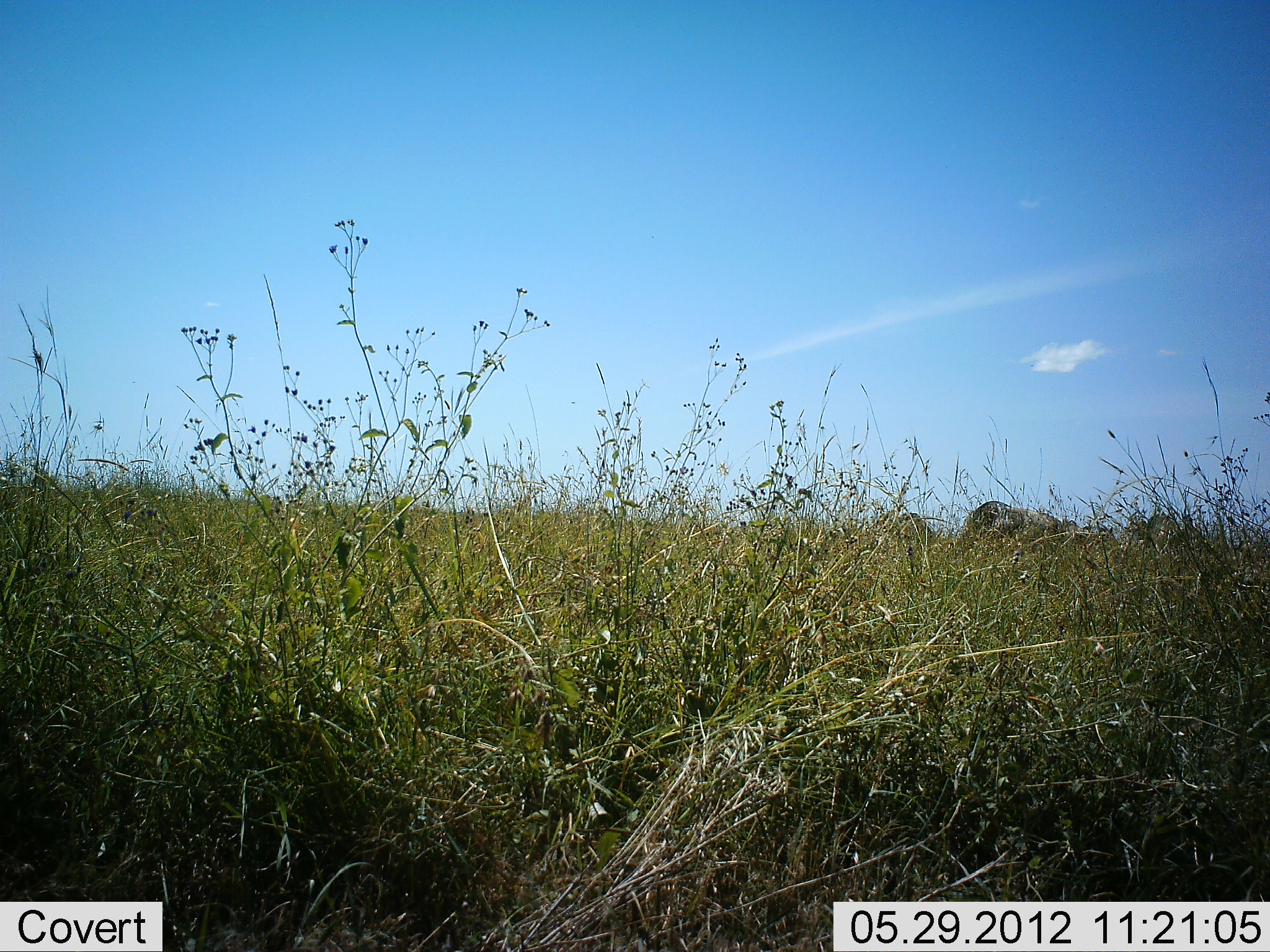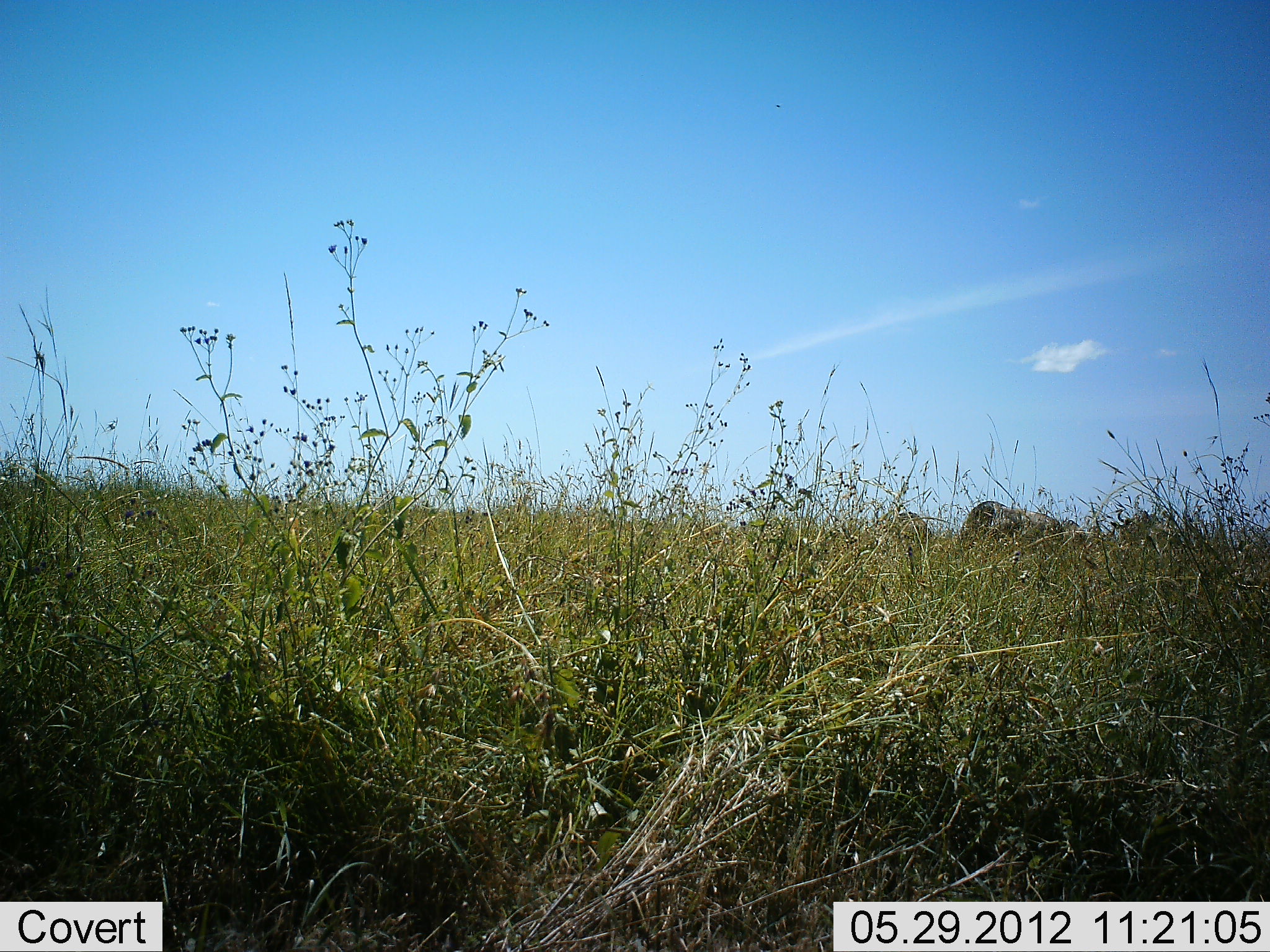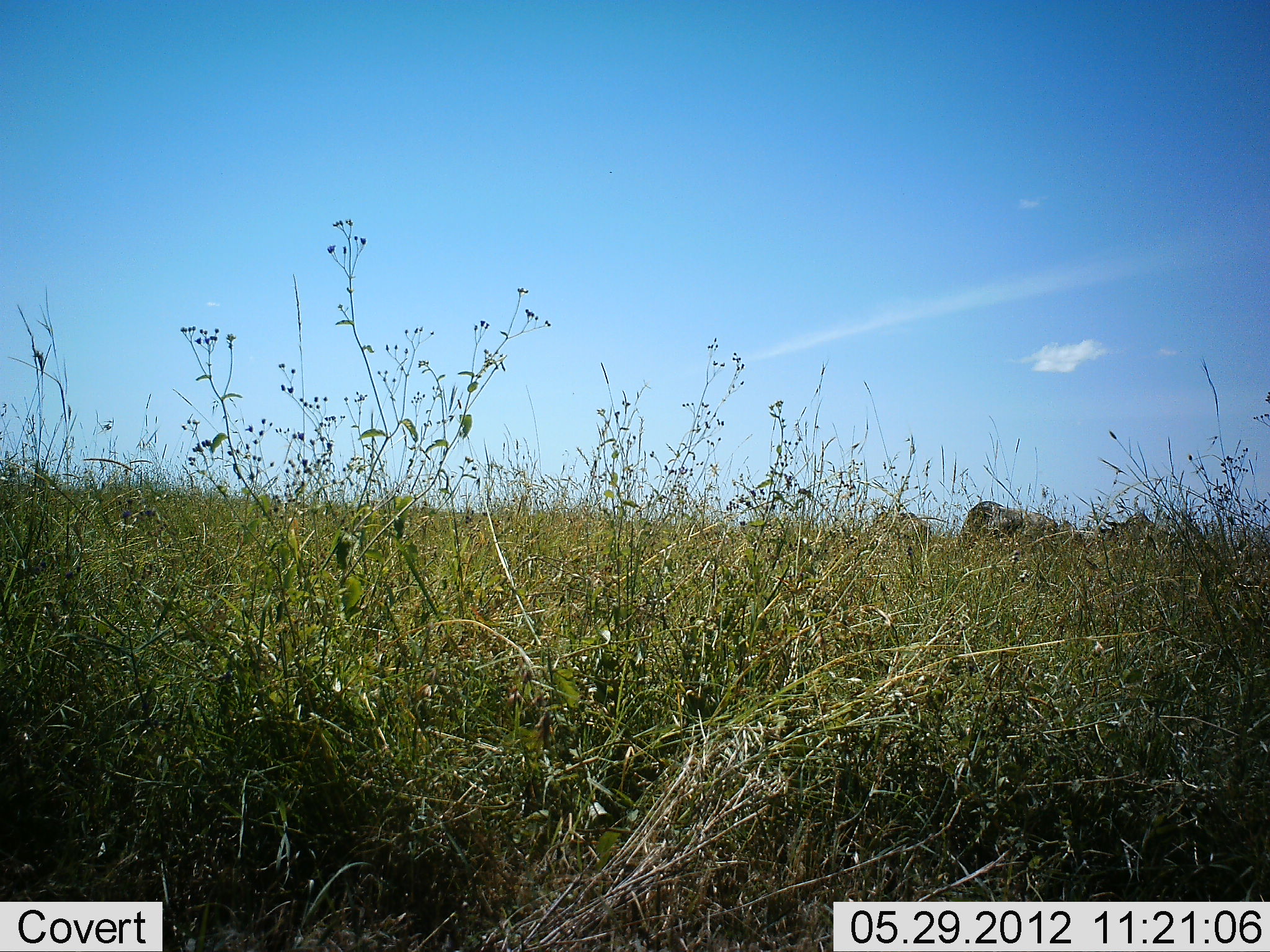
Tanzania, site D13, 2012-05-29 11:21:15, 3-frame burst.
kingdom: Animalia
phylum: Chordata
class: Mammalia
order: Artiodactyla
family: Bovidae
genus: Connochaetes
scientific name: Connochaetes taurinus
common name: blue wildebeest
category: wildebeest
Wildebeest (blue wildebeest) (Connochaetes taurinus), count 4. Behavior (volunteer vote fractions): standing 50%, resting 0%, moving 40%, interacting 0%. Young present (vote fraction): 0%. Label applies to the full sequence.